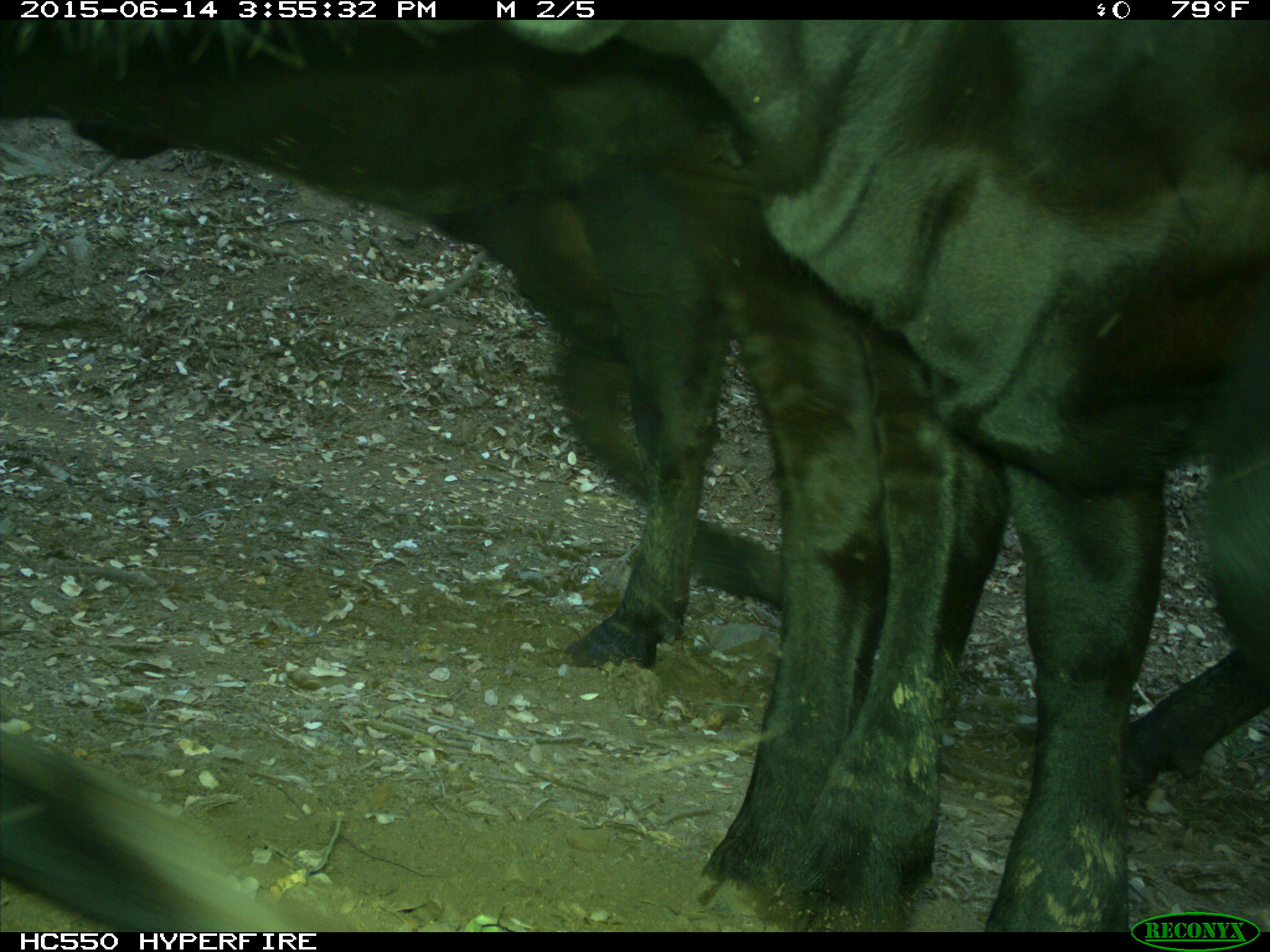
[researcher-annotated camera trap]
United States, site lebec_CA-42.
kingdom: Animalia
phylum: Chordata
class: Mammalia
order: Artiodactyla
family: Bovidae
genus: Bos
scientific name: Bos taurus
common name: domestic cow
Bos taurus (domestic cow).